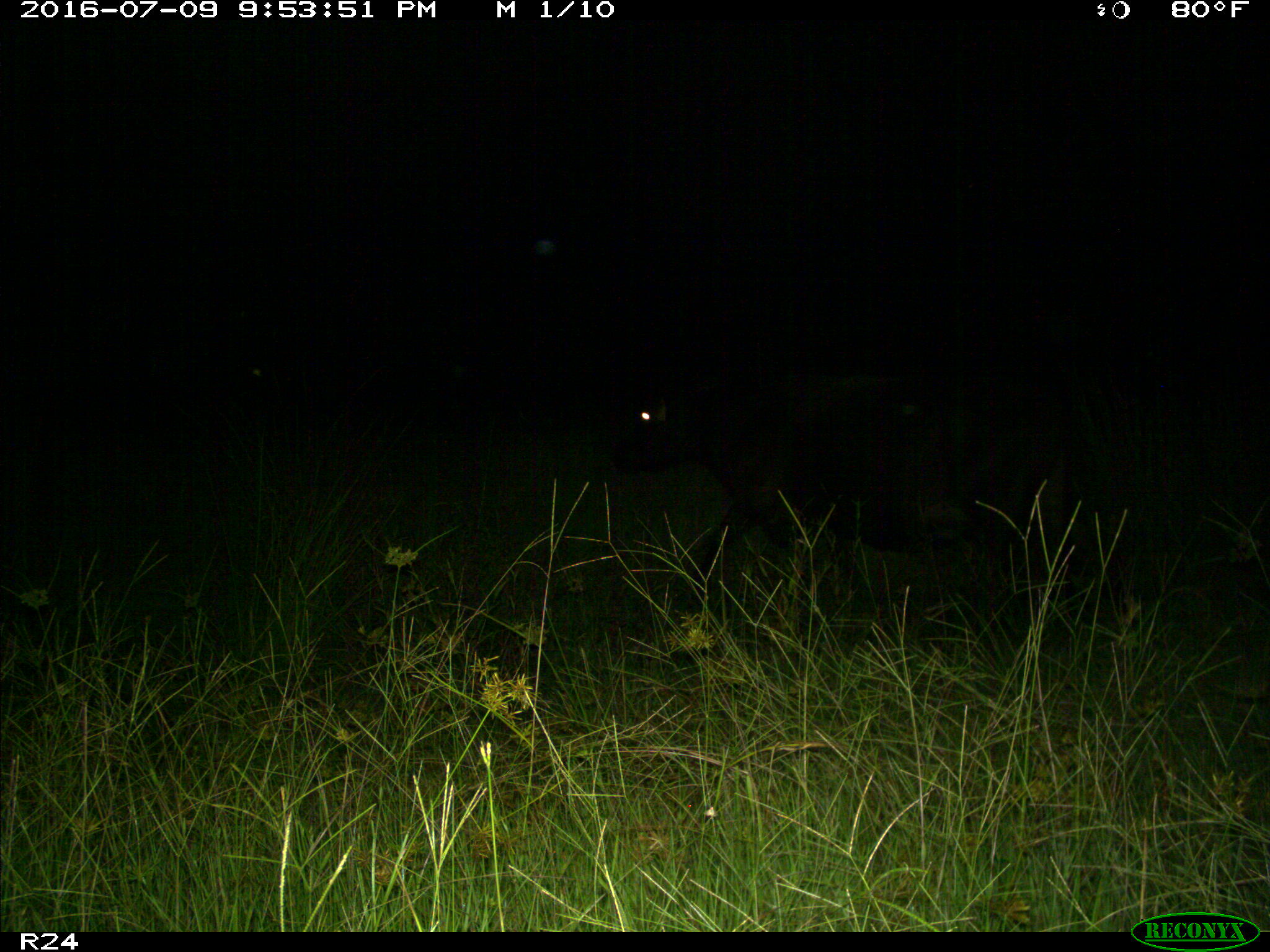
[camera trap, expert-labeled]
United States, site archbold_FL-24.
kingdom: Animalia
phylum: Chordata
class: Mammalia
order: Artiodactyla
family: Bovidae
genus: Bos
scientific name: Bos taurus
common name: domestic cow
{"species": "Bos taurus (domestic cow)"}